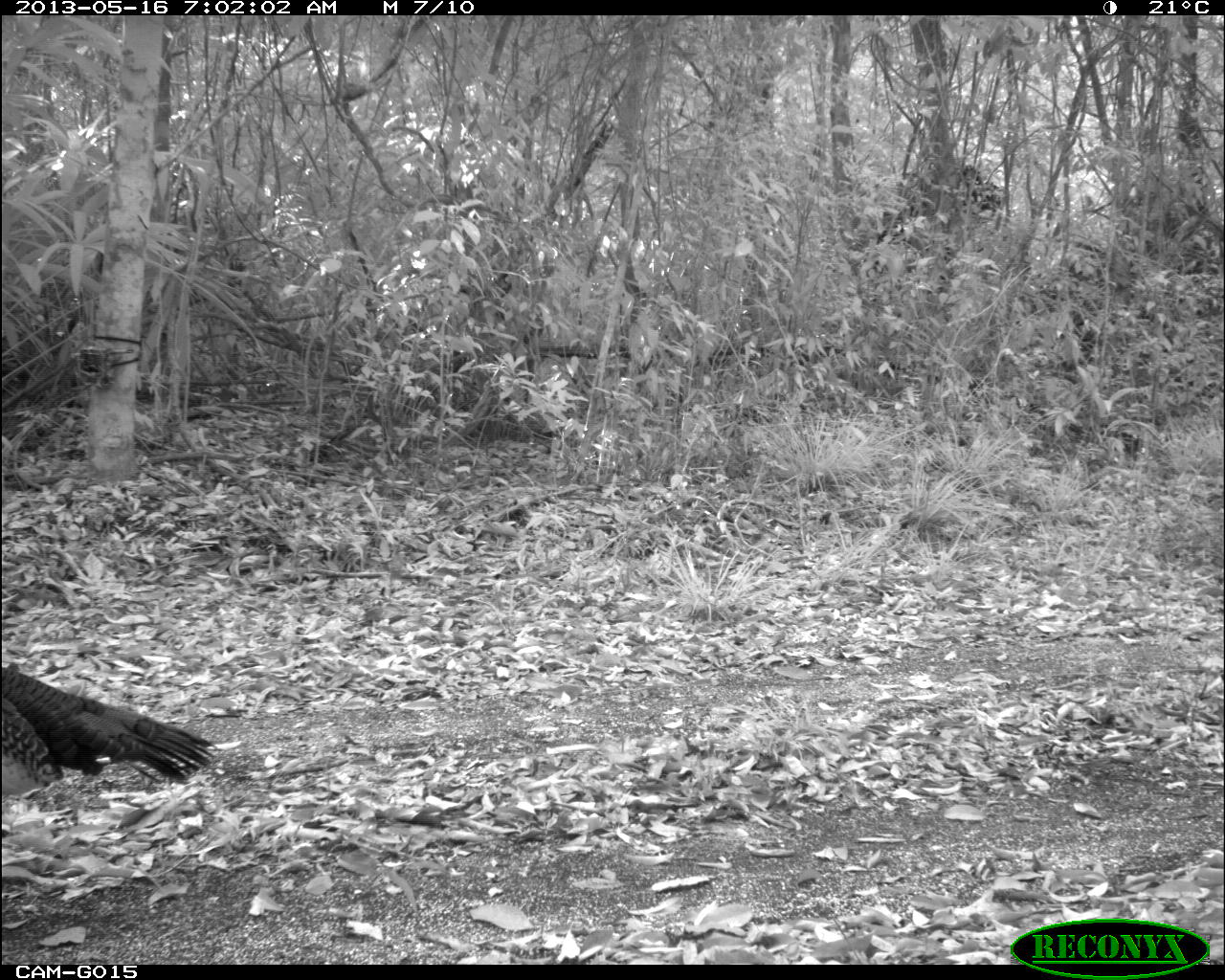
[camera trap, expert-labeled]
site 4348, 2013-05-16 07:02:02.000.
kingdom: Animalia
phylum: Chordata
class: Aves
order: Galliformes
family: Phasianidae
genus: Meleagris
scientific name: Meleagris ocellata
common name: ocellated turkey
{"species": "Meleagris ocellata (ocellated turkey)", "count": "1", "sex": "male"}